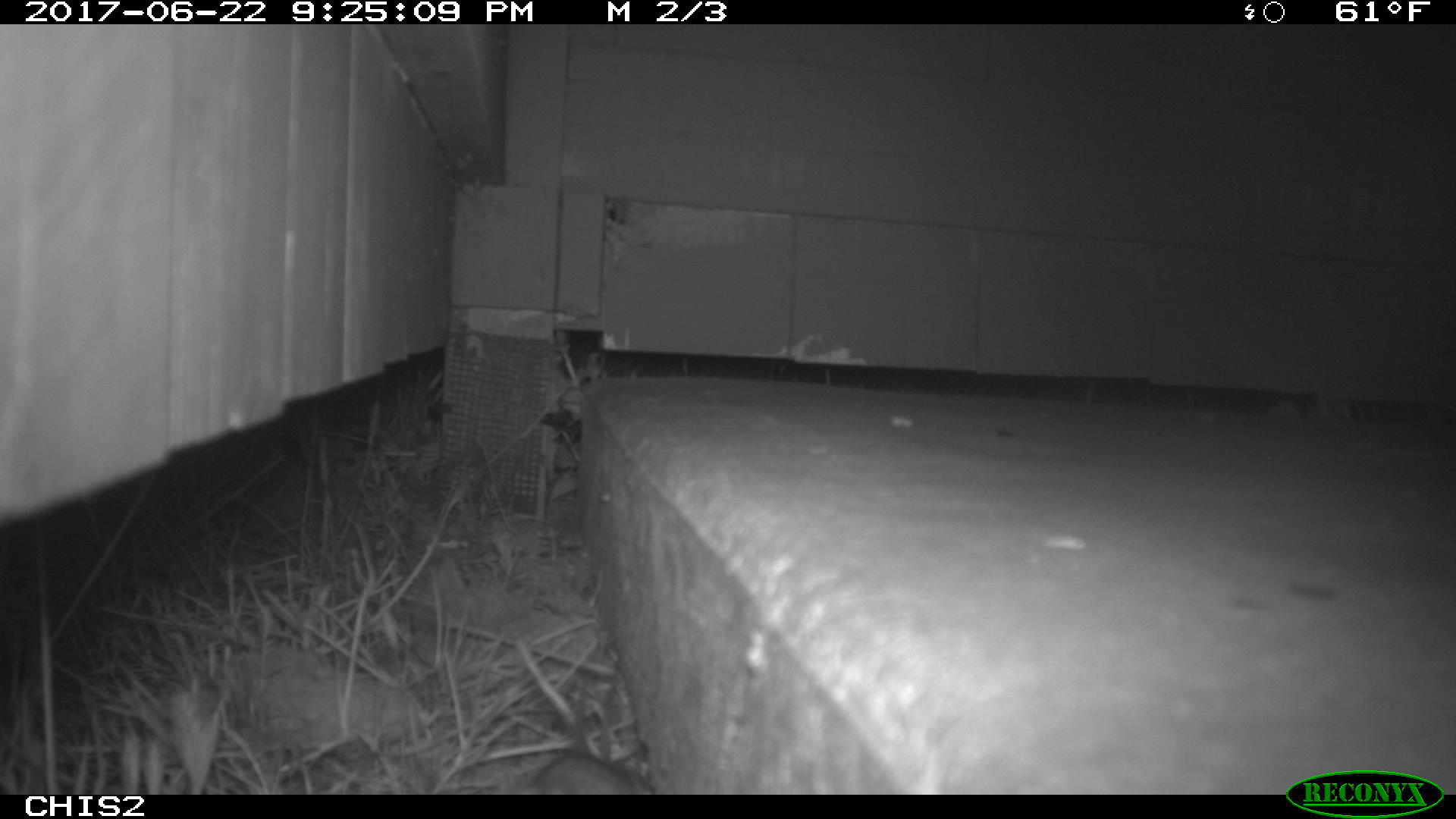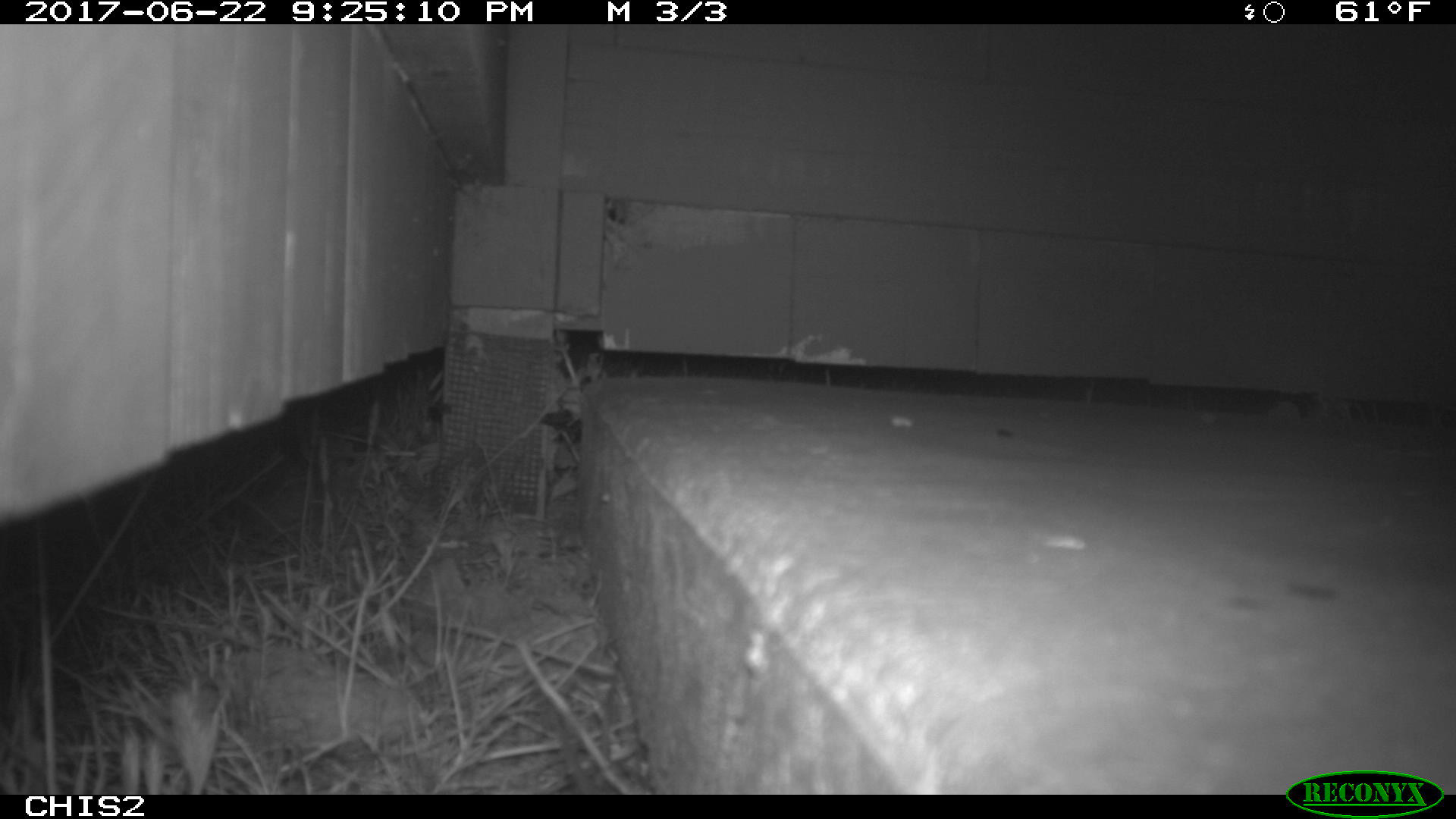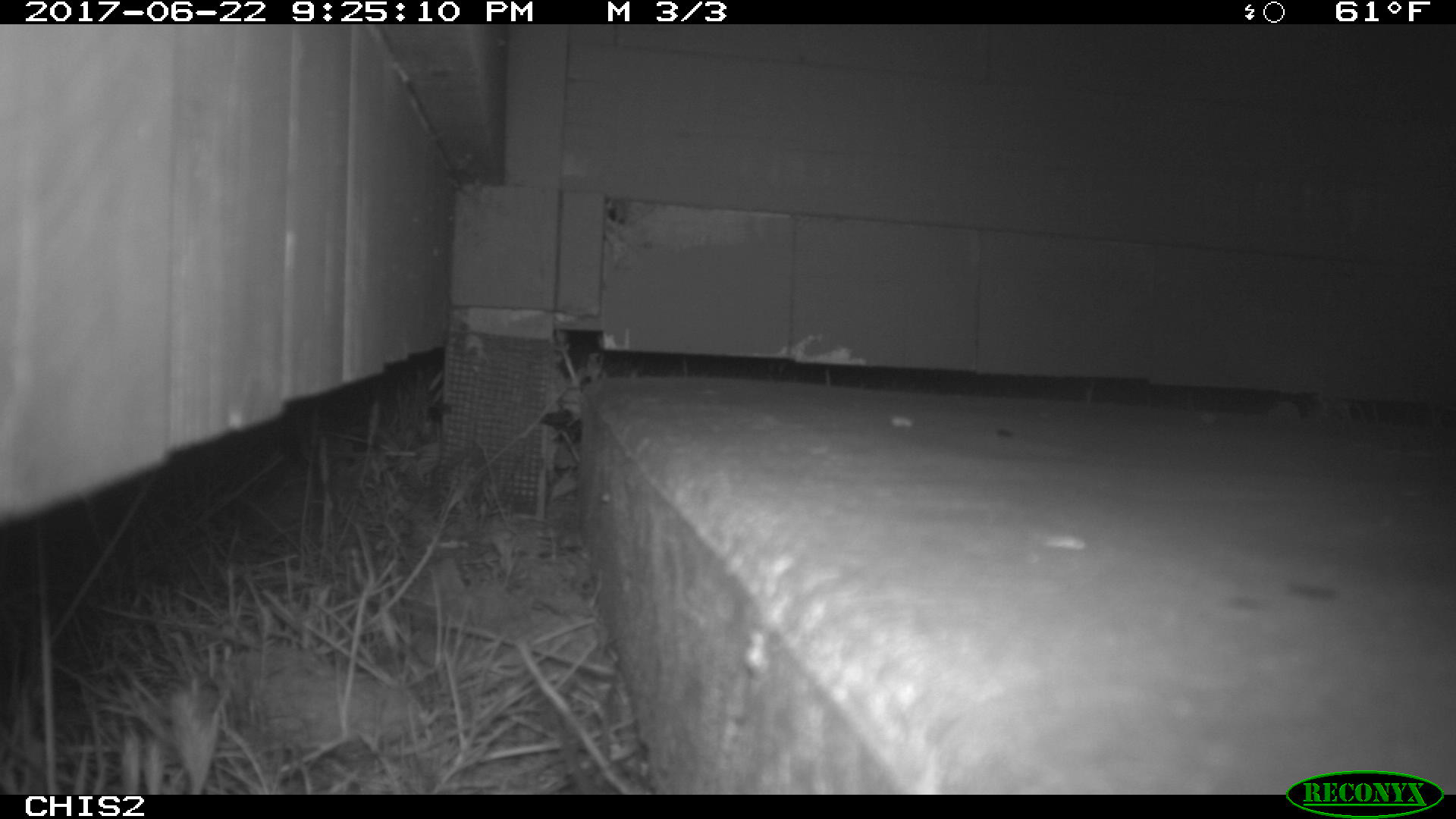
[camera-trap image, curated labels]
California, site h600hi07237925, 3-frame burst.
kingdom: Animalia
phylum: Chordata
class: Mammalia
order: Rodentia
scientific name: Rodentia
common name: rodent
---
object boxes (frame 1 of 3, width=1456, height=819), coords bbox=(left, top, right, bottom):
rodent: bbox=(530, 675, 634, 792)